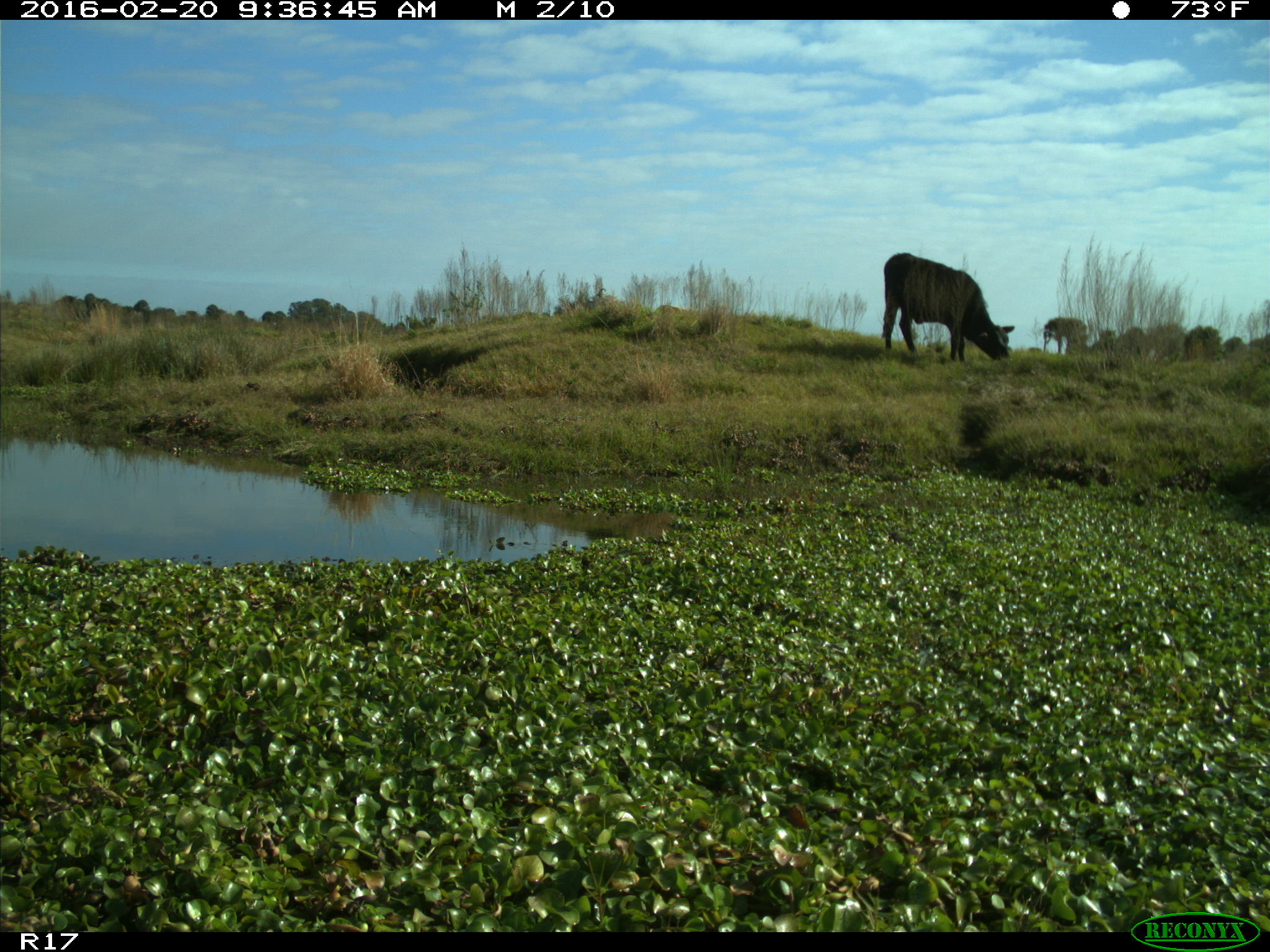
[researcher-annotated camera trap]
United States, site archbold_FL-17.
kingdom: Animalia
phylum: Chordata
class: Mammalia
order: Artiodactyla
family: Bovidae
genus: Bos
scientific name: Bos taurus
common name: domestic cow